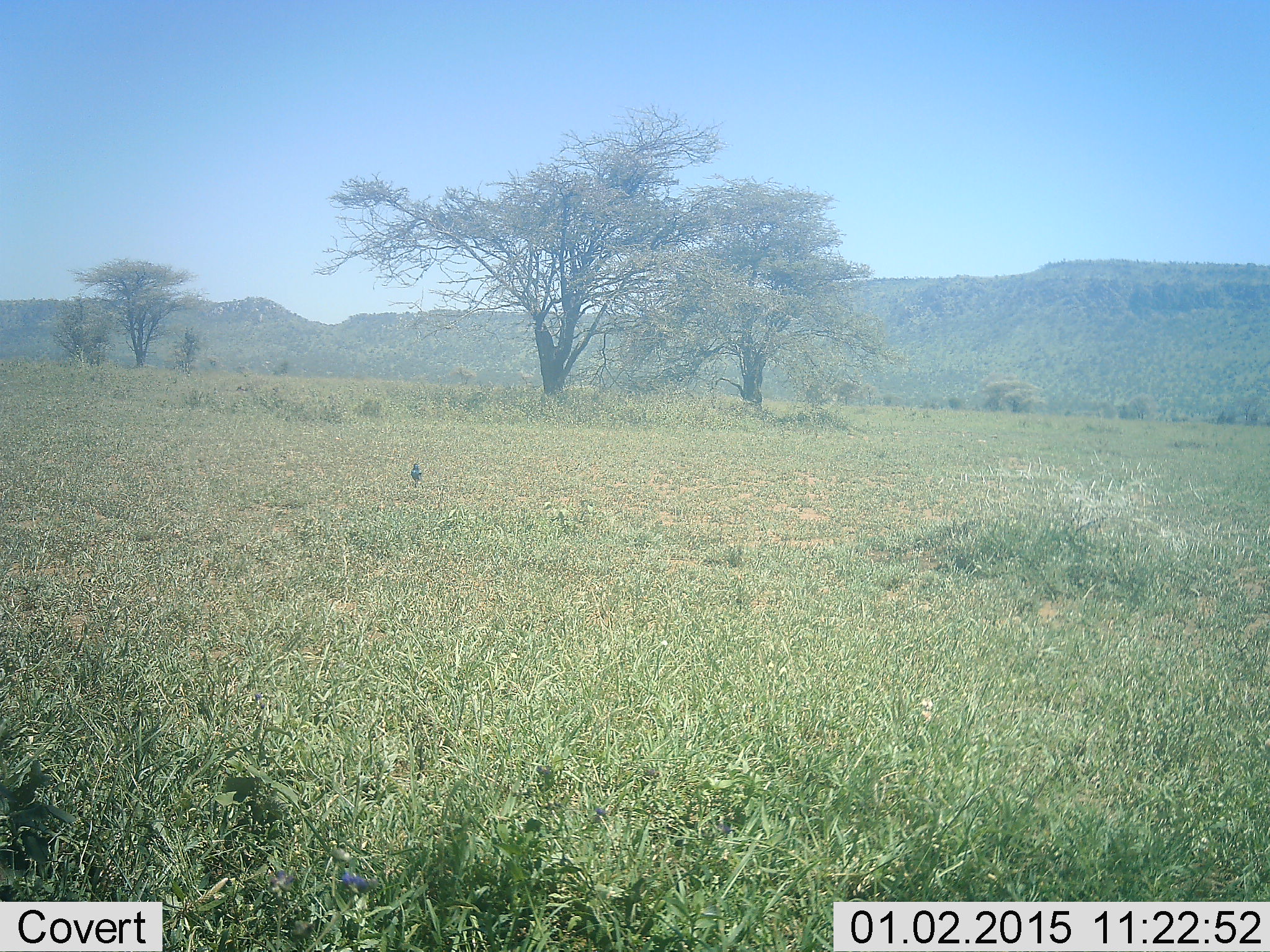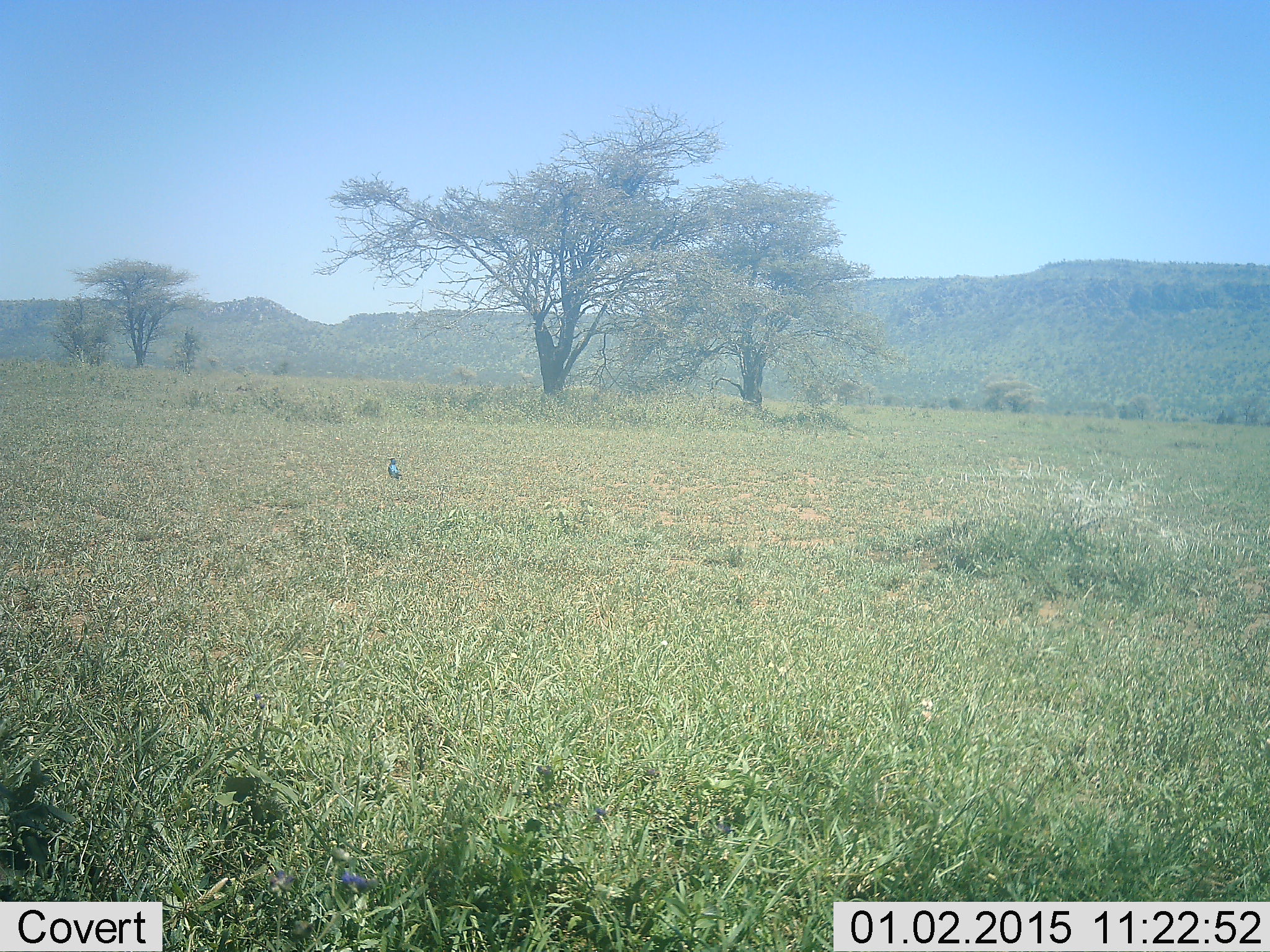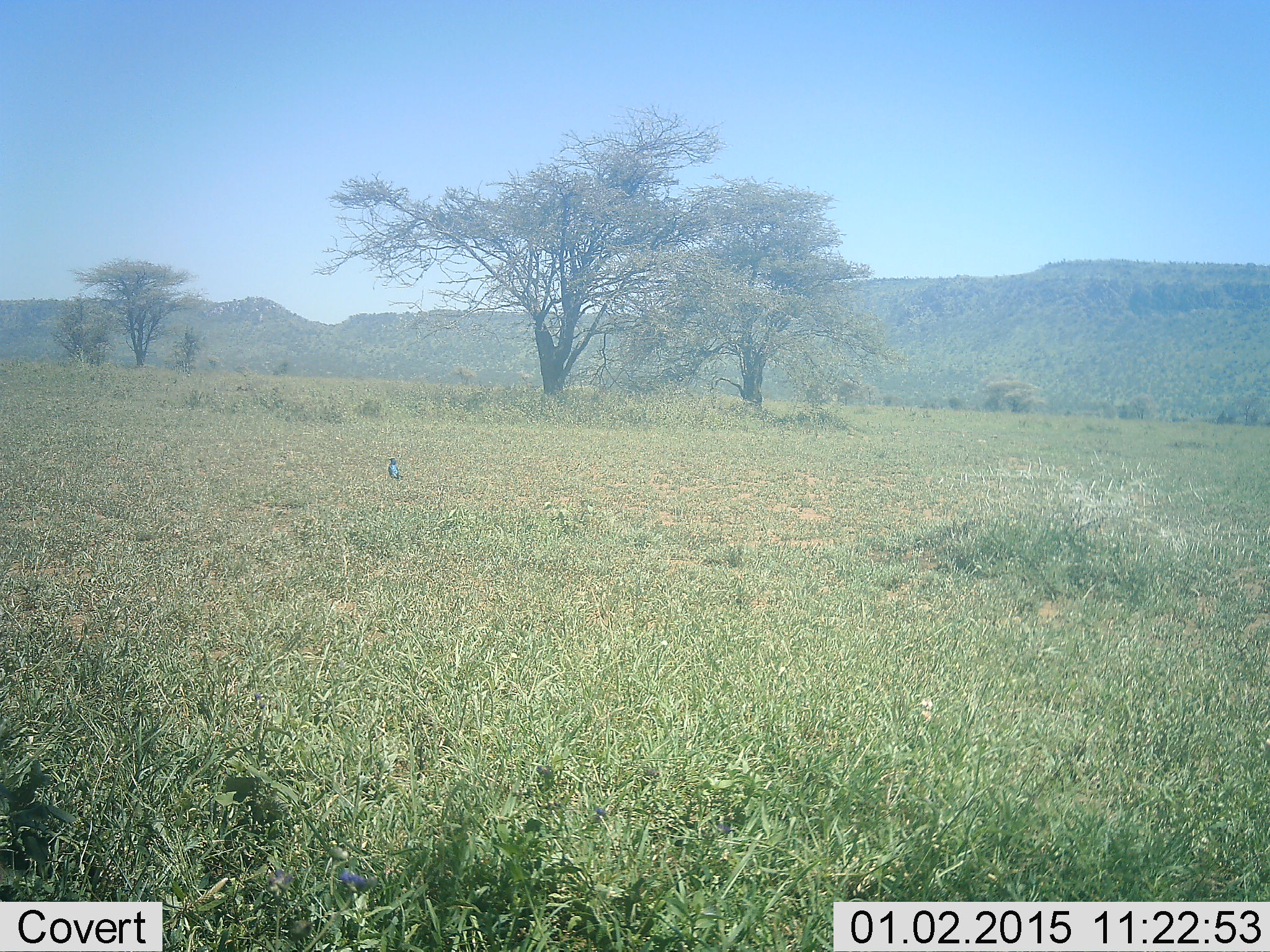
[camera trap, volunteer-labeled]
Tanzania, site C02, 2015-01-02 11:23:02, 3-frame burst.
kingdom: Animalia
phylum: Chordata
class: Aves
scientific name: Aves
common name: bird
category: otherbird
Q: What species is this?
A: Otherbird (bird) (Aves).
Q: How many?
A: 1.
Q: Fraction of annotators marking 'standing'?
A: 50%.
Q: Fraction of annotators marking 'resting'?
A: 0%.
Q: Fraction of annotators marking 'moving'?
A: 60%.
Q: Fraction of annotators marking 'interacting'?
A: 0%.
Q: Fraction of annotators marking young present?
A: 0%.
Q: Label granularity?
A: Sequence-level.